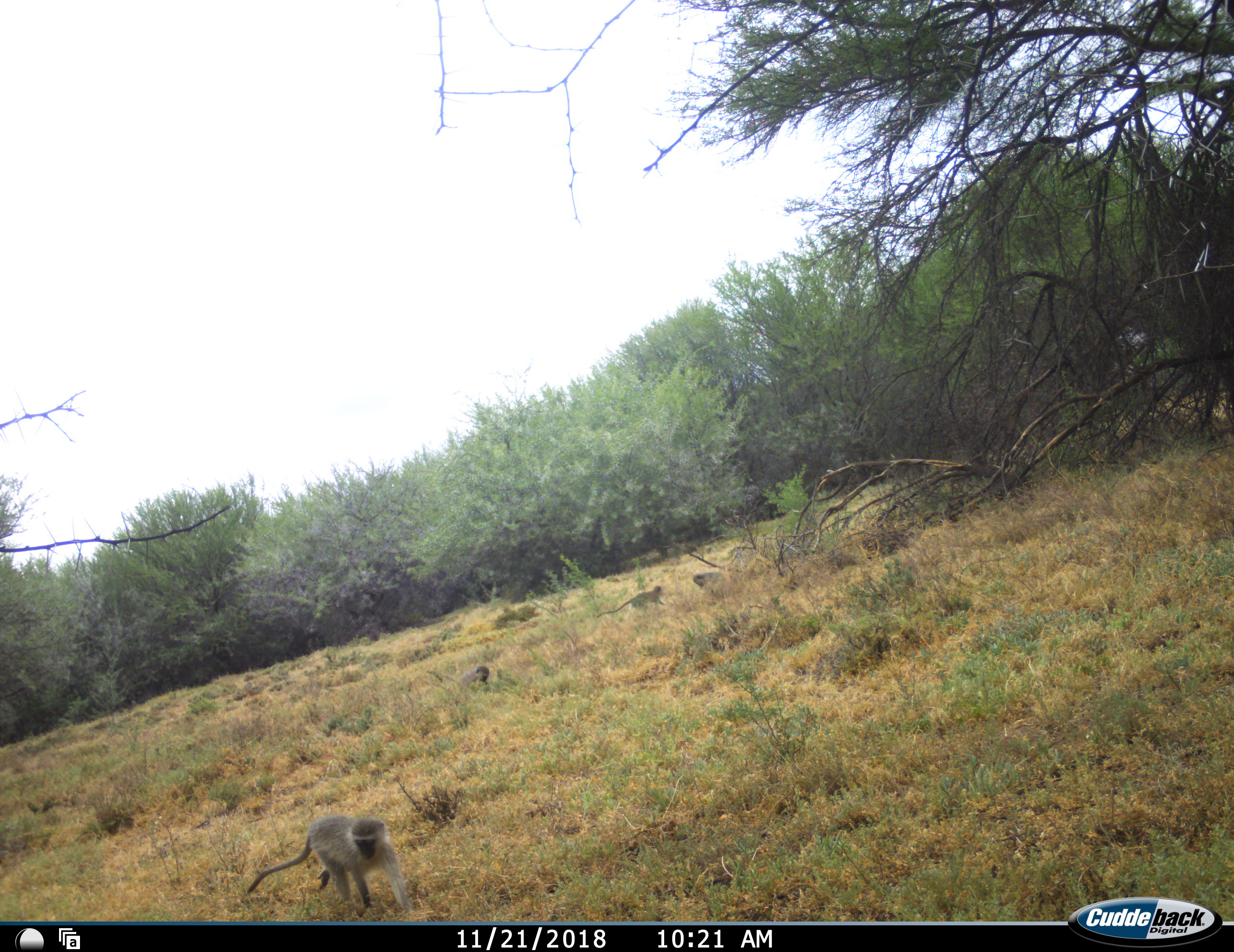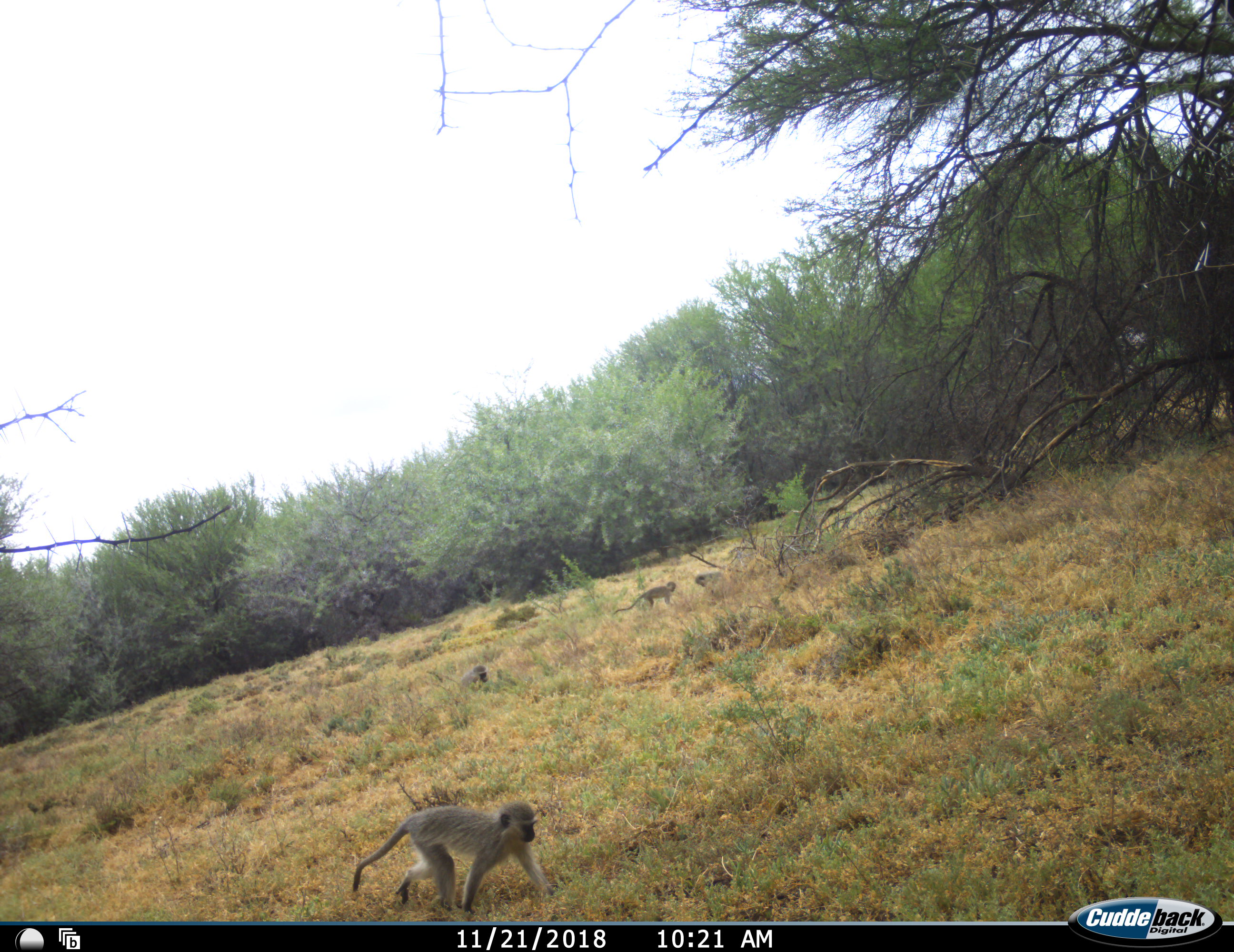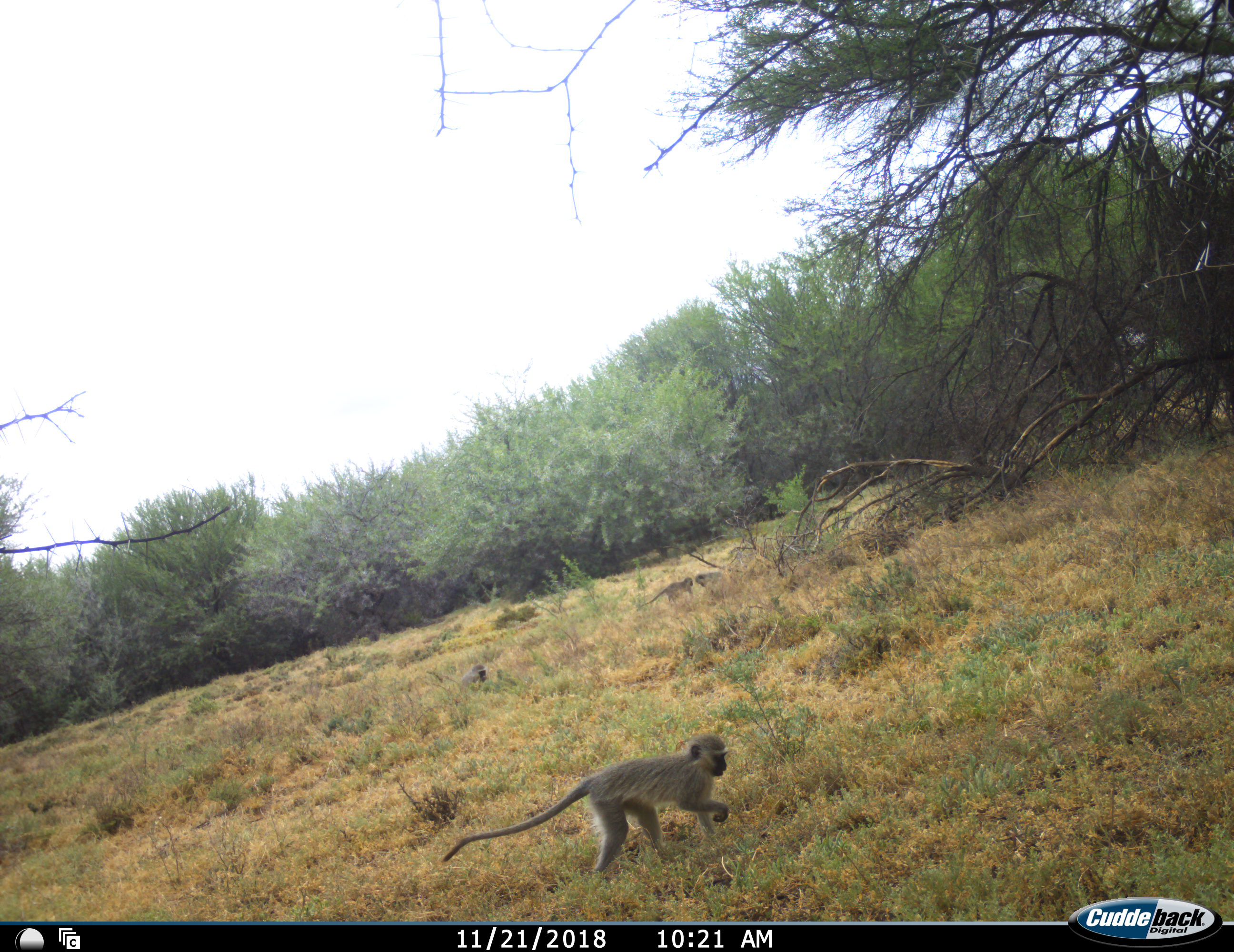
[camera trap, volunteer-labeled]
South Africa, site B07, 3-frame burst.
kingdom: Animalia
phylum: Chordata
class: Mammalia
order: Primates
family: Cercopithecidae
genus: Chlorocebus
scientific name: Chlorocebus pygerythrus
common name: vervet monkey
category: monkeyvervet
Monkeyvervet (vervet monkey) (Chlorocebus pygerythrus), count 4. Behavior (volunteer vote fractions): standing 10%, resting 30%, moving 100%, interacting 20%. Young present (vote fraction): 30%. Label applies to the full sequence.